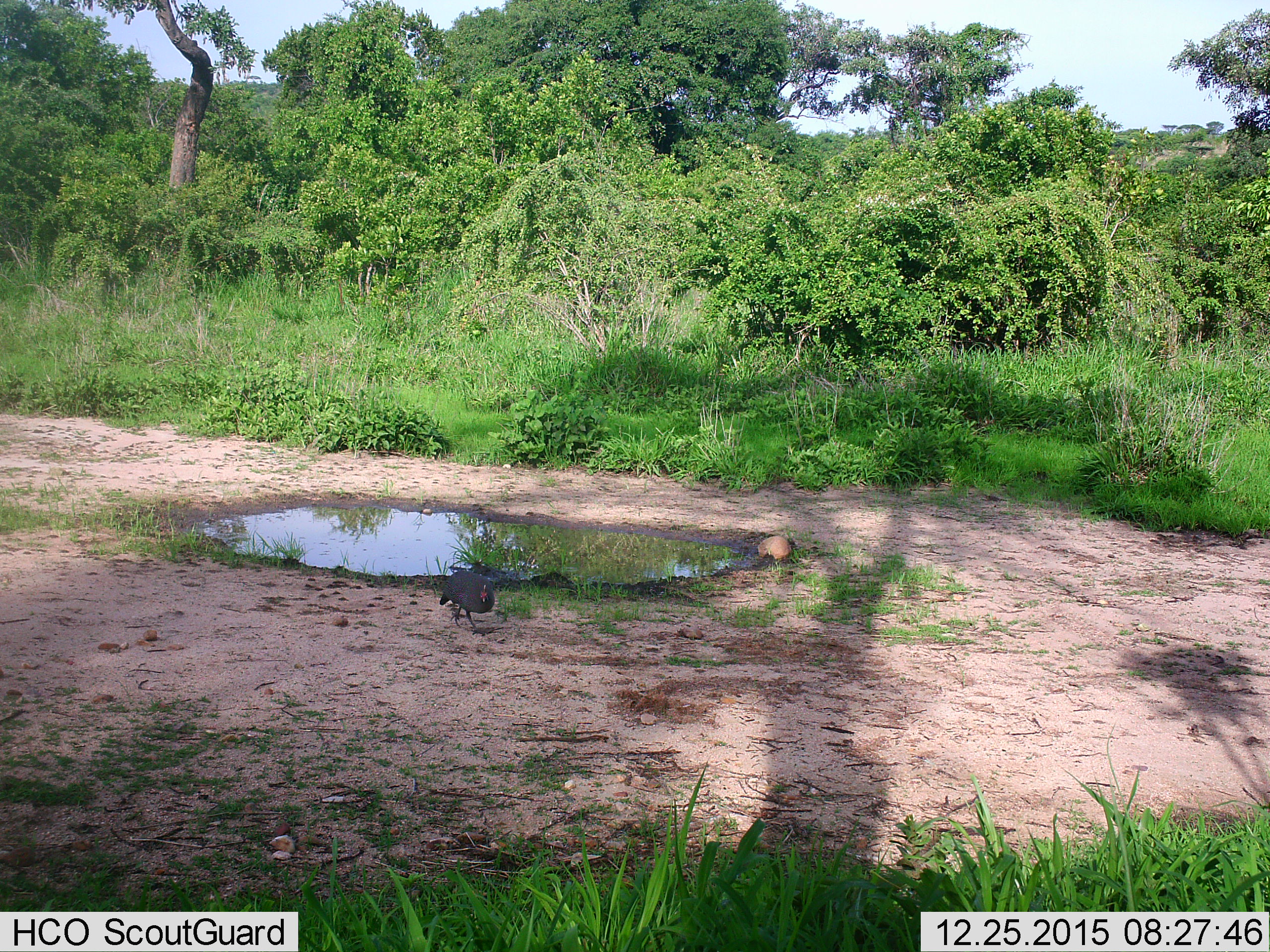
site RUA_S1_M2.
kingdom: Animalia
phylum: Chordata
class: Aves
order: Galliformes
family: Numididae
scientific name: Numididae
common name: guineafowl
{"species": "guineafowl (Numididae)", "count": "1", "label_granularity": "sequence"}